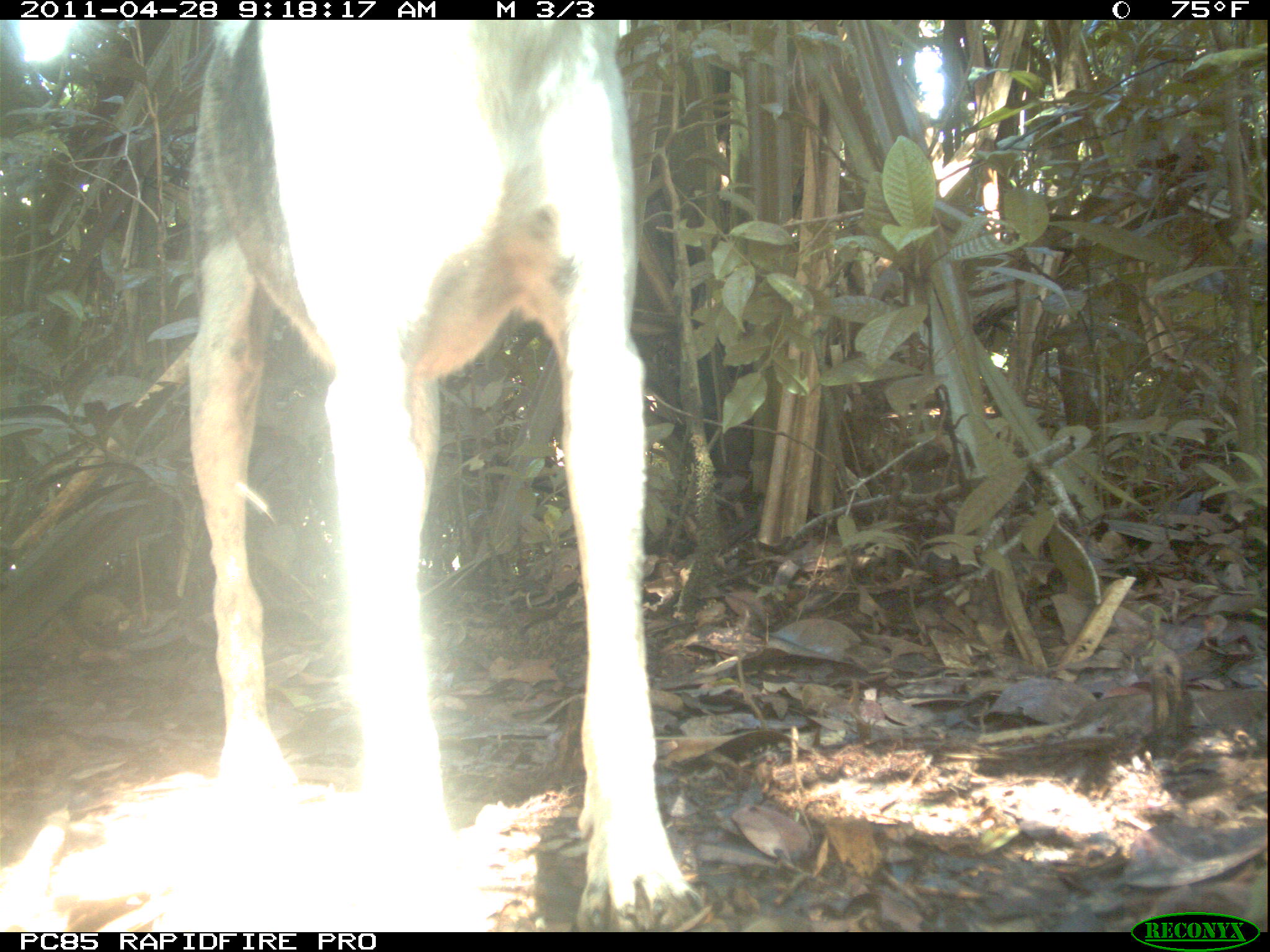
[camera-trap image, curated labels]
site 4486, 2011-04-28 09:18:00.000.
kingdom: Animalia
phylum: Chordata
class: Mammalia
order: Carnivora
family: Canidae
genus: Canis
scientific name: Canis familiaris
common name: domestic dog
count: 2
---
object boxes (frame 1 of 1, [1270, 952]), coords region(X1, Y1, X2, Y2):
canis familiaris: region(178, 19, 703, 929)